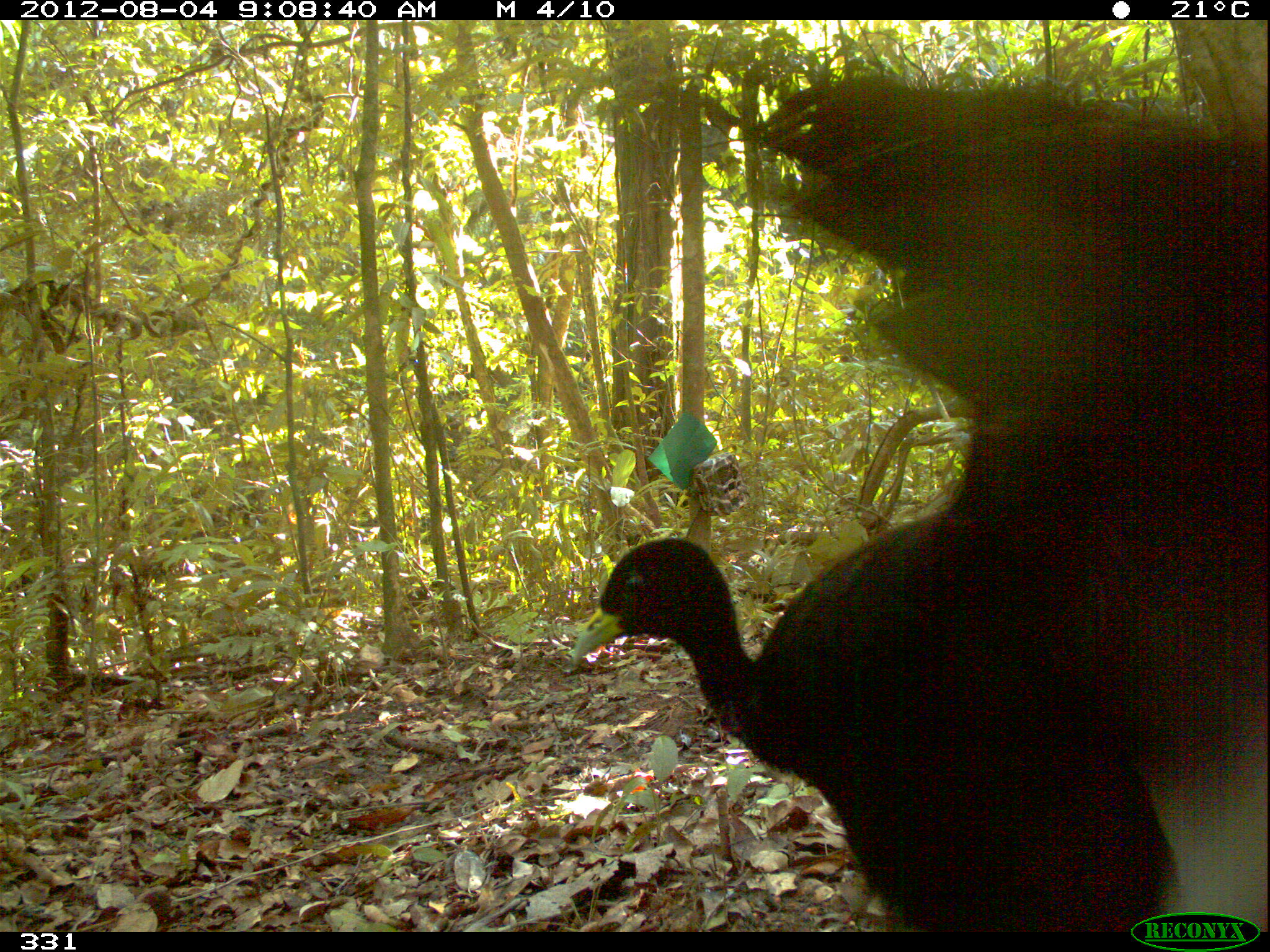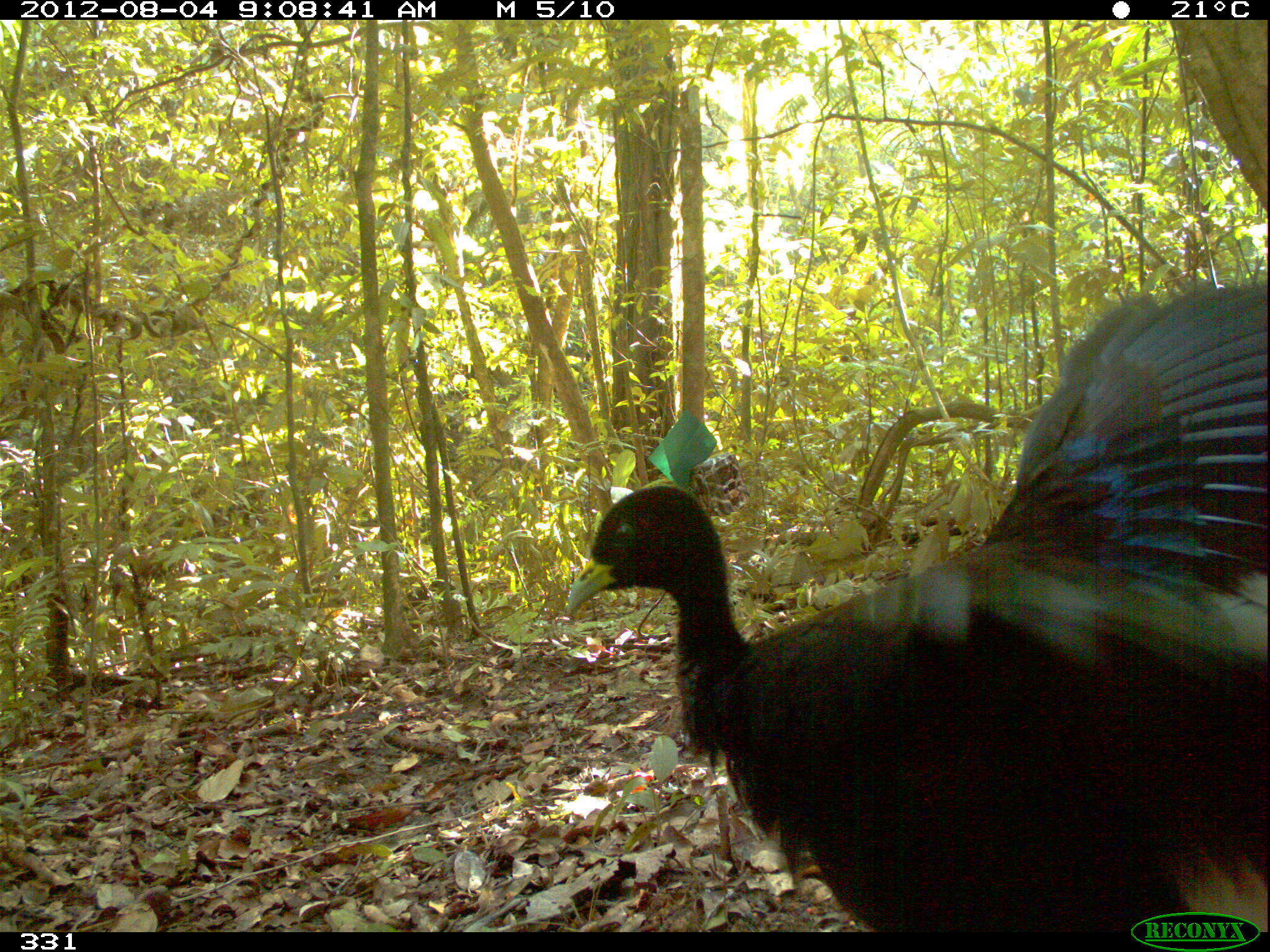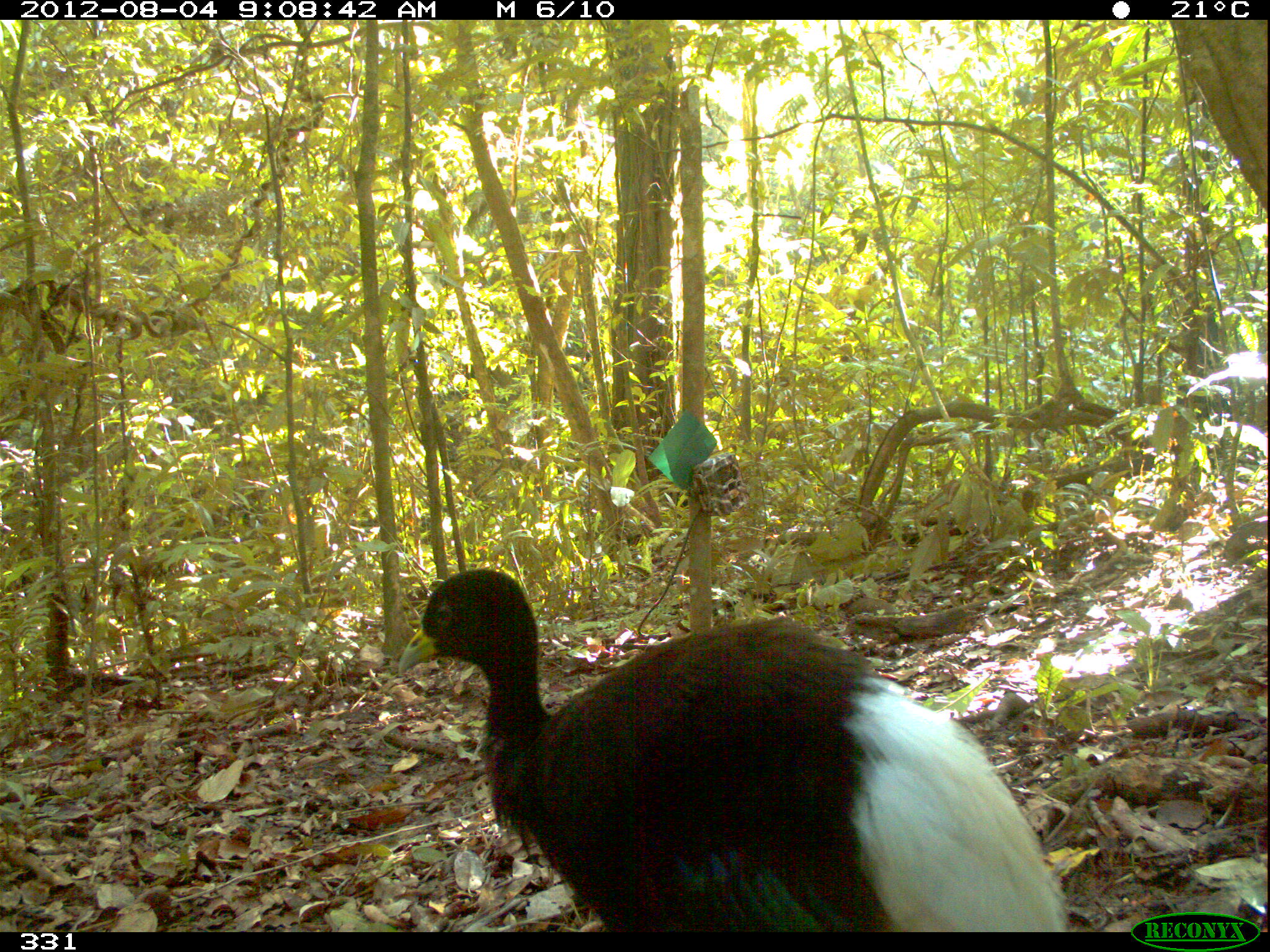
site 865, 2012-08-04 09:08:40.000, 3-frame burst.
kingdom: Animalia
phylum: Chordata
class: Aves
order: Gruiformes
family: Psophiidae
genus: Psophia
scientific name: Psophia leucoptera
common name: pale-winged trumpeter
Psophia leucoptera (pale-winged trumpeter).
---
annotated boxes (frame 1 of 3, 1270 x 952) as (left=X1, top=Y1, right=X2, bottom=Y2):
psophia leucoptera: (left=572, top=74, right=1269, bottom=933)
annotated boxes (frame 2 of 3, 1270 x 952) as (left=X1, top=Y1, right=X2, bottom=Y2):
psophia leucoptera: (left=563, top=279, right=1267, bottom=931)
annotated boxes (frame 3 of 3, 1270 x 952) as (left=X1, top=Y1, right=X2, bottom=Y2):
psophia leucoptera: (left=397, top=569, right=1066, bottom=931)